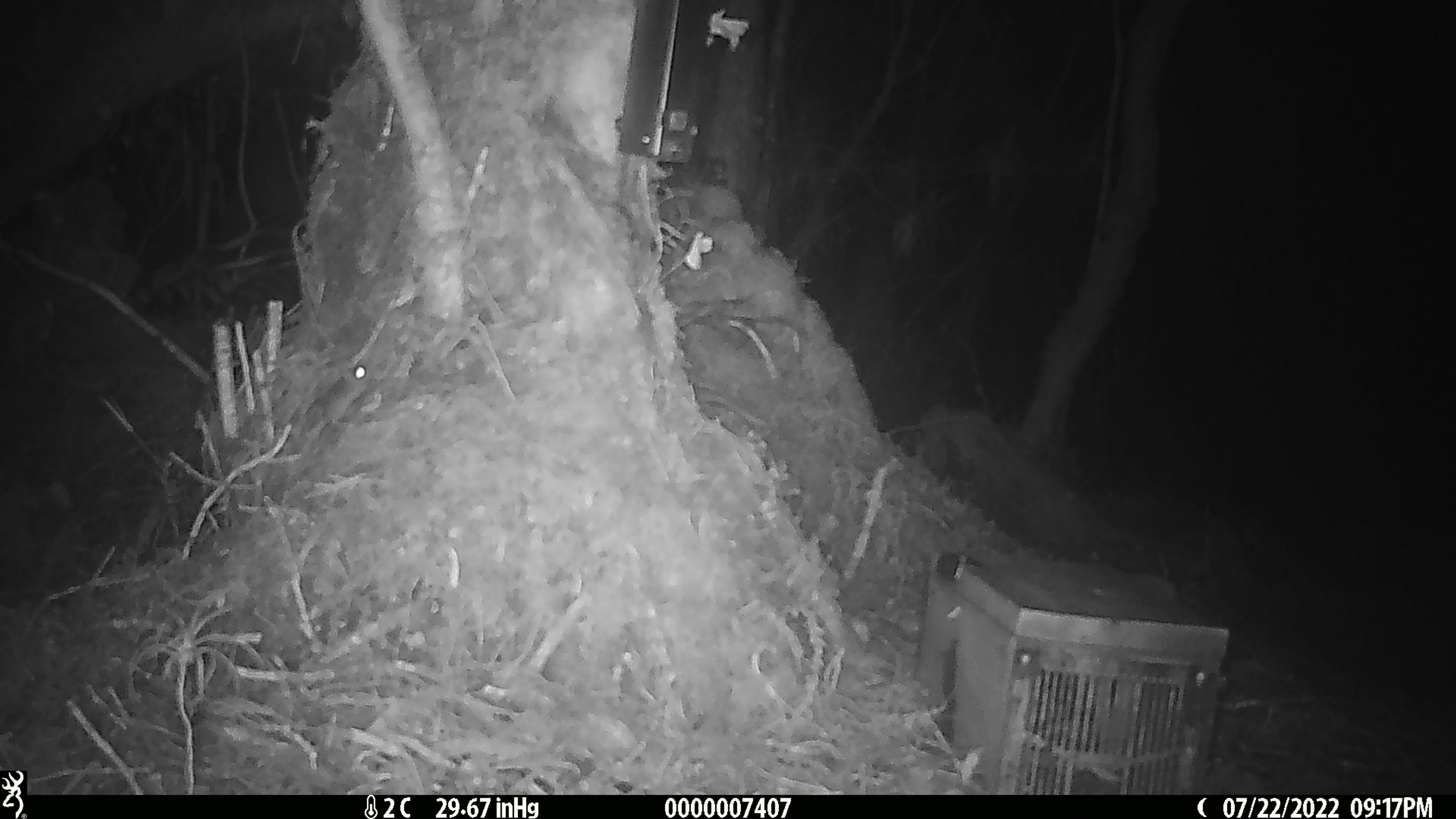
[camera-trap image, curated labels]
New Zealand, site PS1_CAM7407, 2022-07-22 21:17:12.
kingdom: Animalia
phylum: Chordata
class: Mammalia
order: Rodentia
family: Muridae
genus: Mus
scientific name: Mus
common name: mouse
Mouse (Mus).